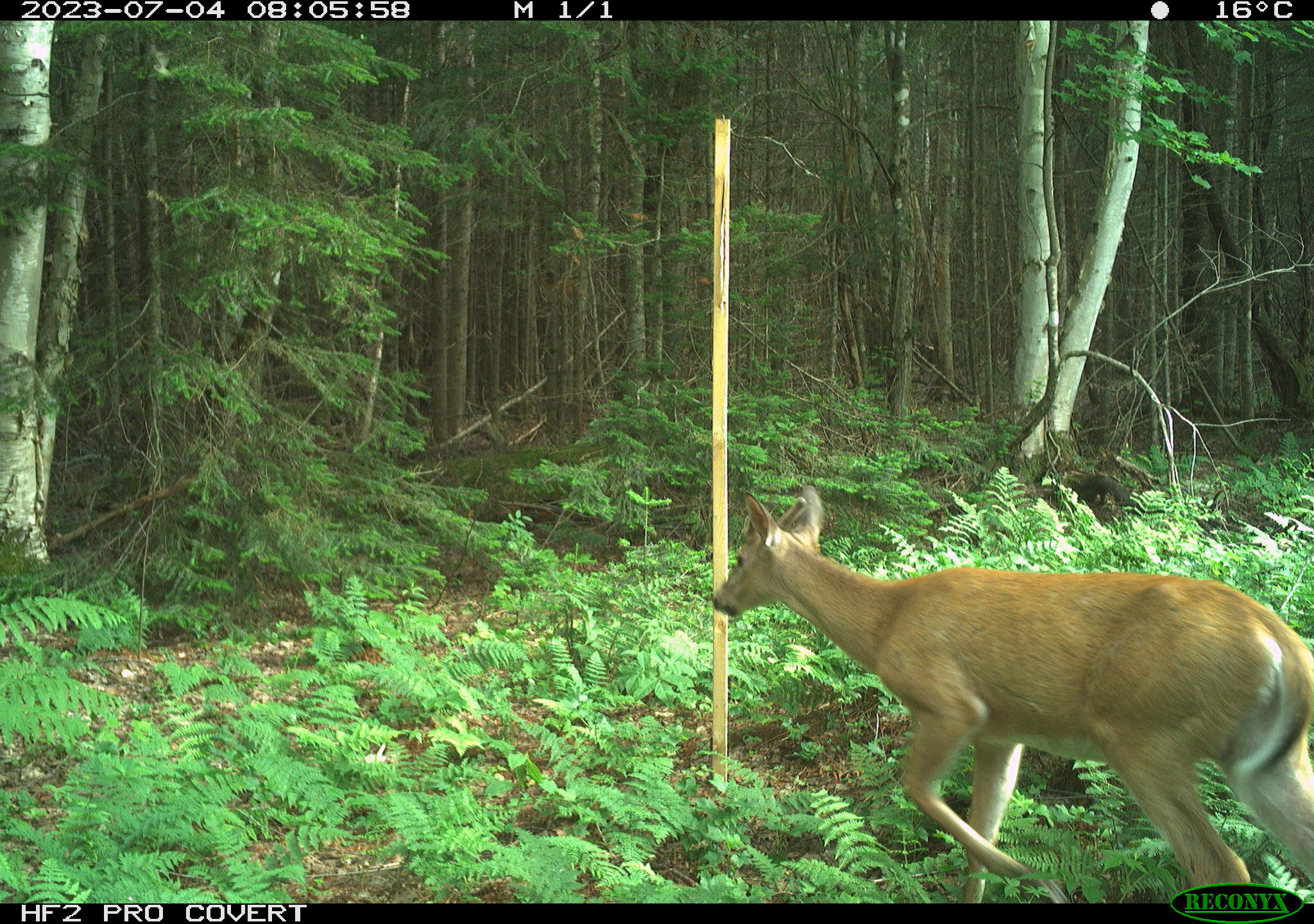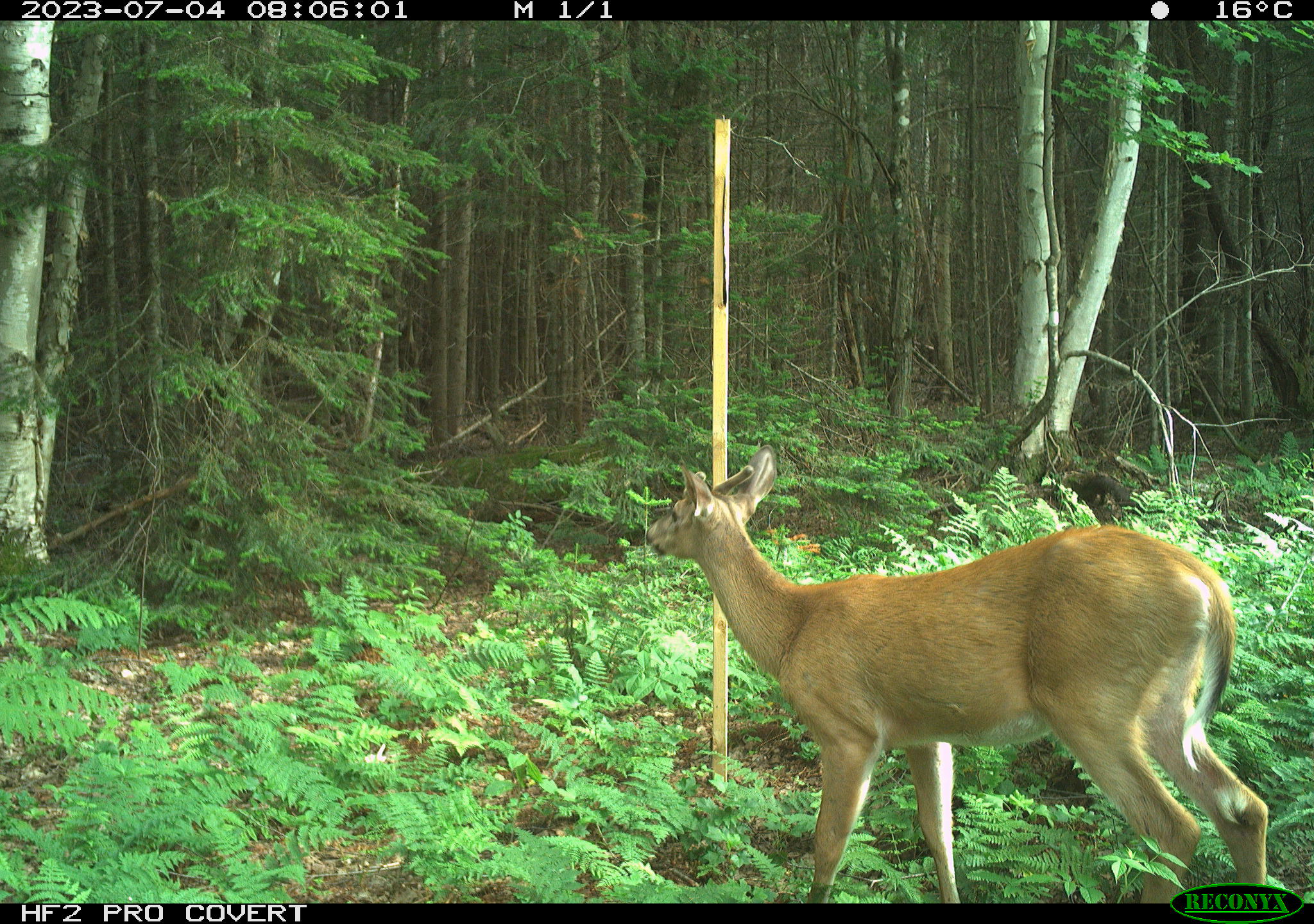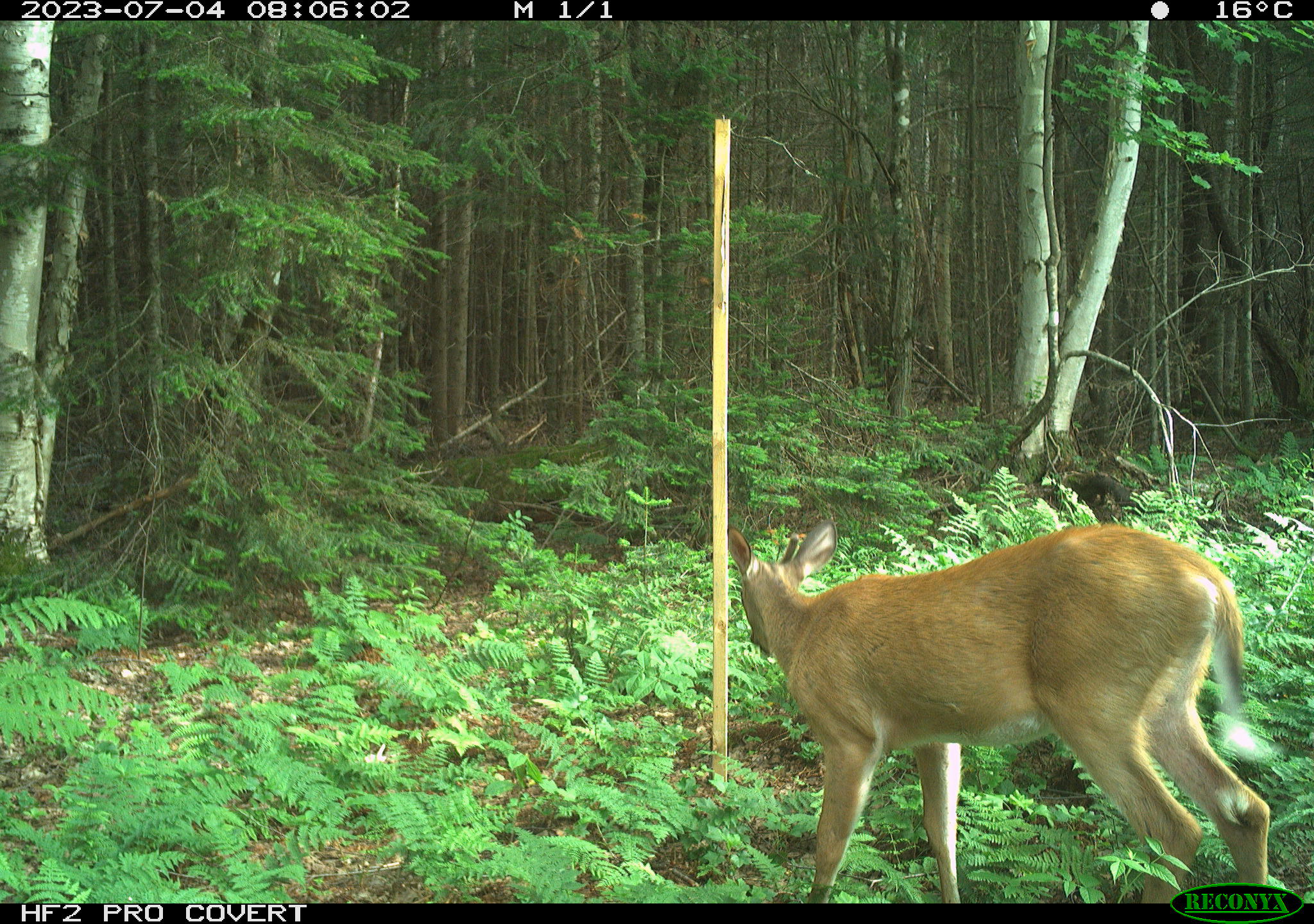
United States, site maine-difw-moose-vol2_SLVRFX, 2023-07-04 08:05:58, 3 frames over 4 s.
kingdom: Animalia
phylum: Chordata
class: Mammalia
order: Artiodactyla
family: Cervidae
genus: Odocoileus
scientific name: Odocoileus virginianus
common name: white-tailed deer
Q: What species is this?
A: White-tailed deer (Odocoileus virginianus).